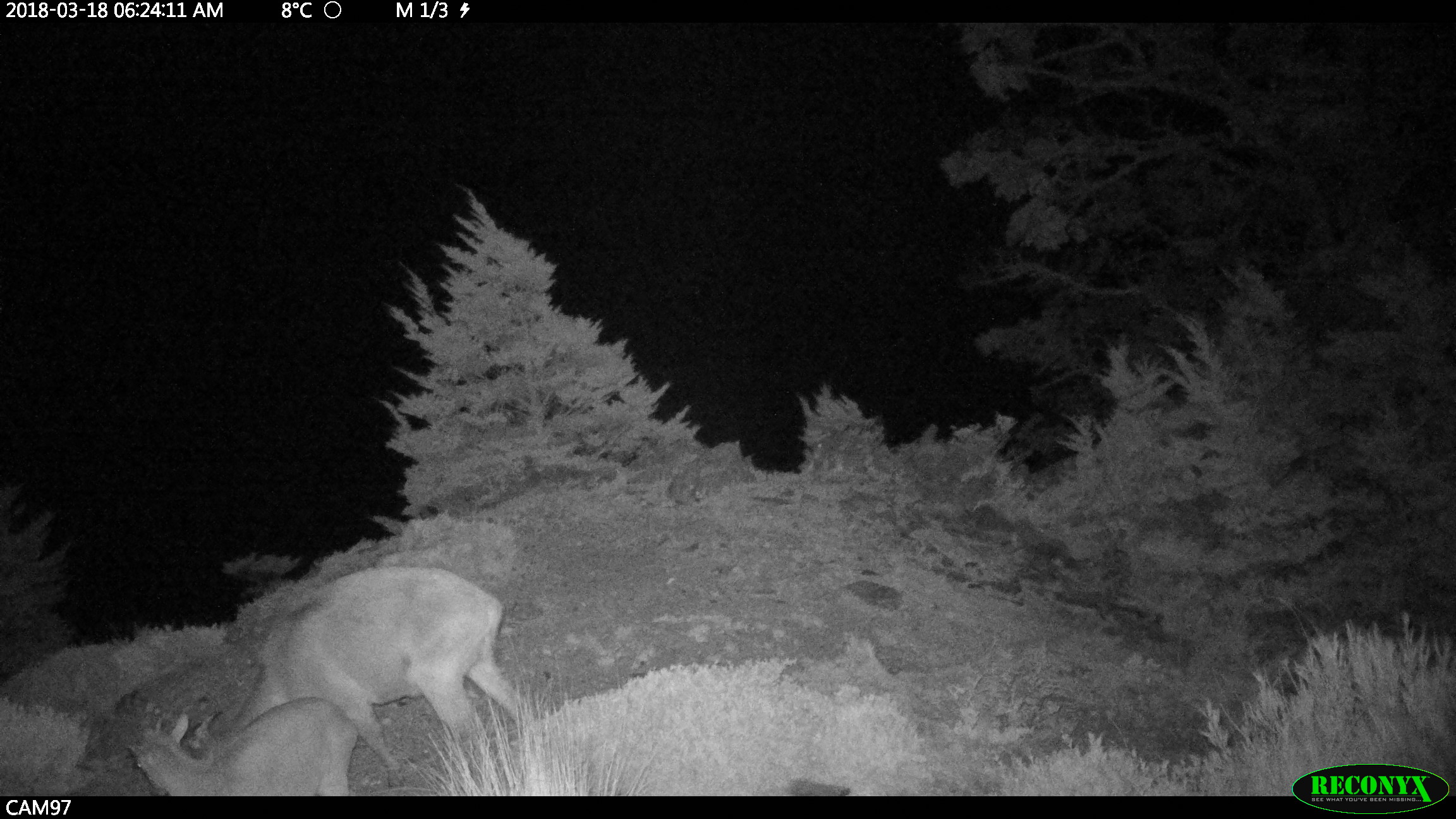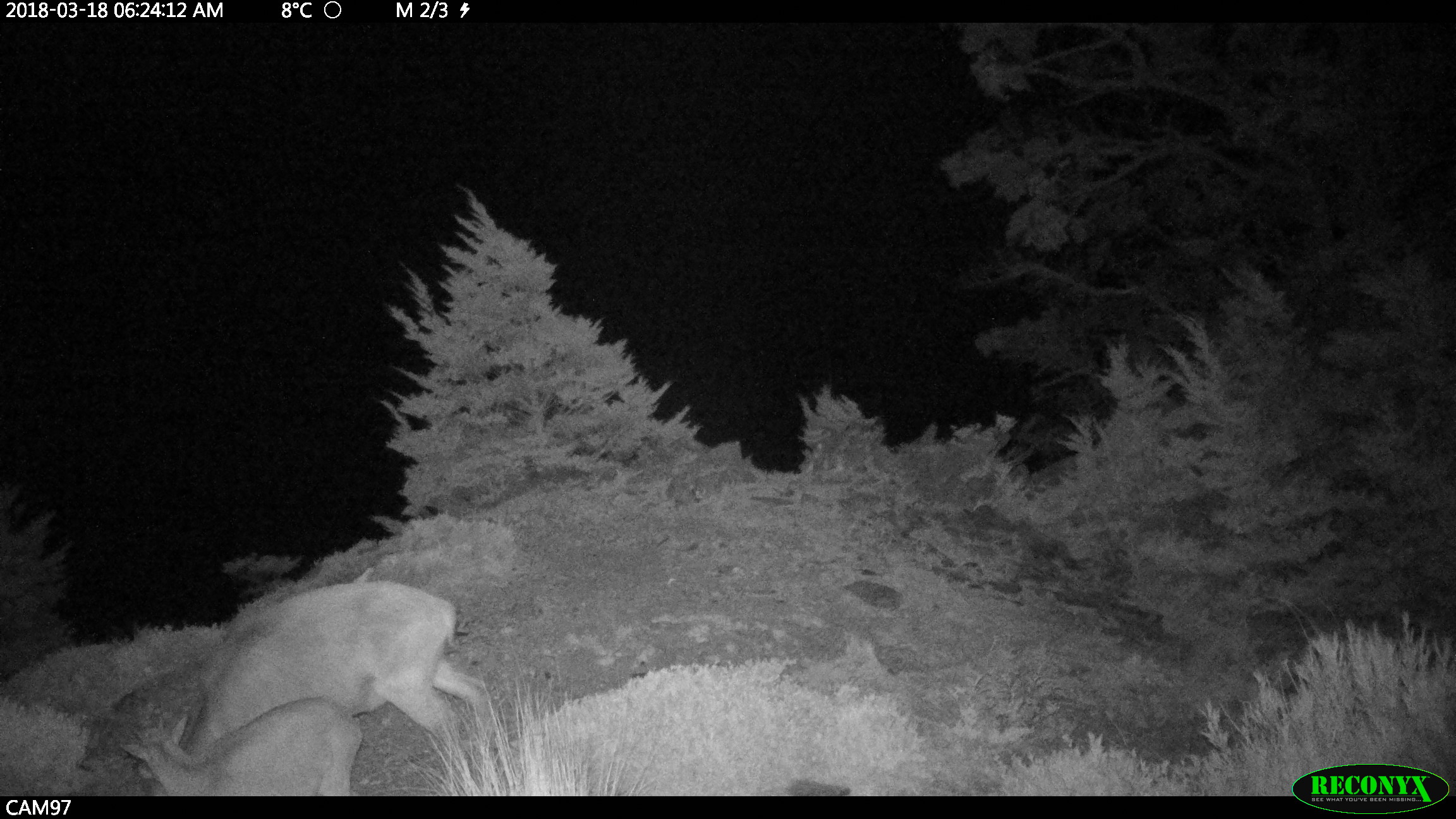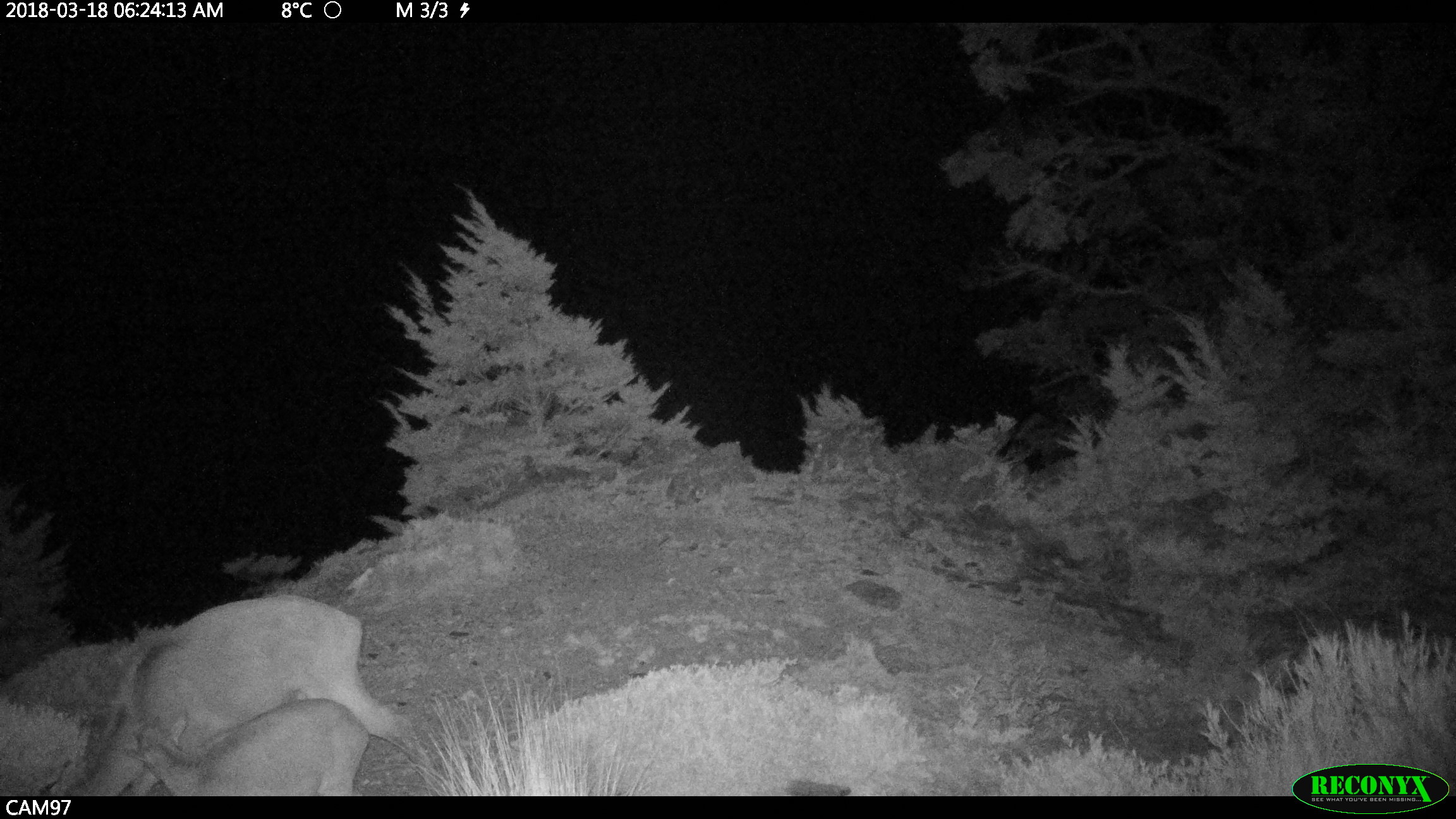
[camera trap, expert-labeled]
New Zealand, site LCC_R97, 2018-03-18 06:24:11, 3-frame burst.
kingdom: Animalia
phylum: Chordata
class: Mammalia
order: Artiodactyla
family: Bovidae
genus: Nilgiritragus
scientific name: Nilgiritragus hylocrius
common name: tahr